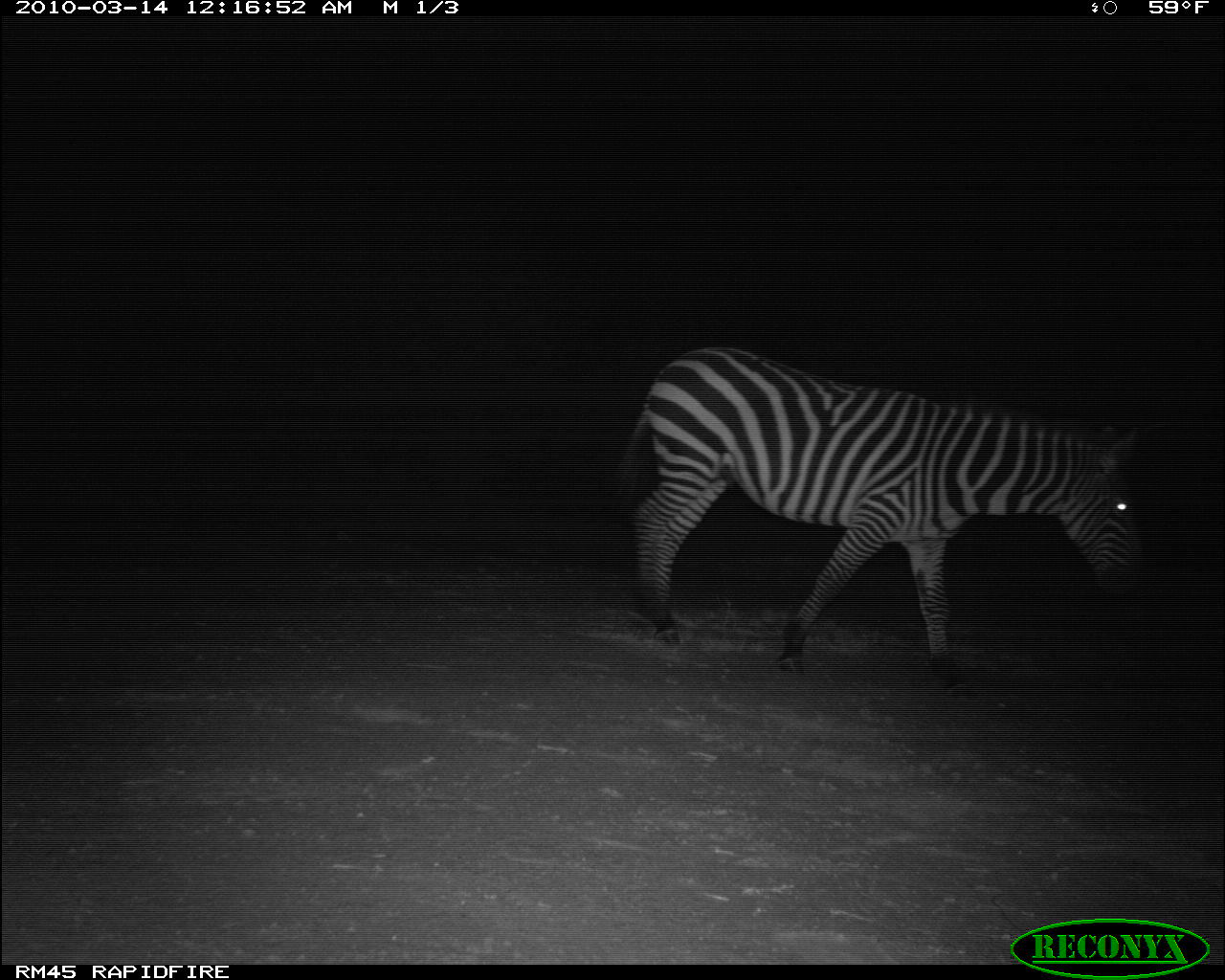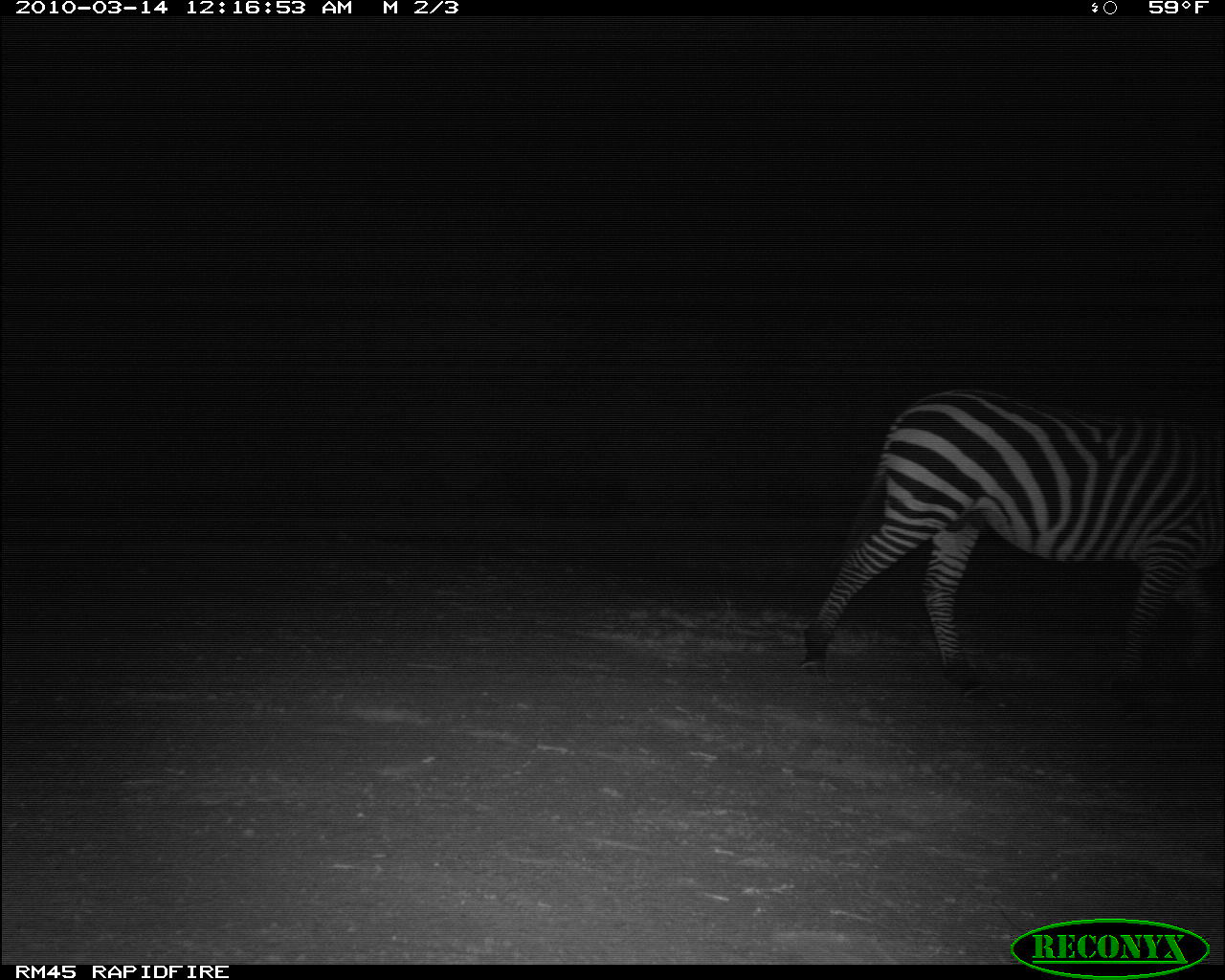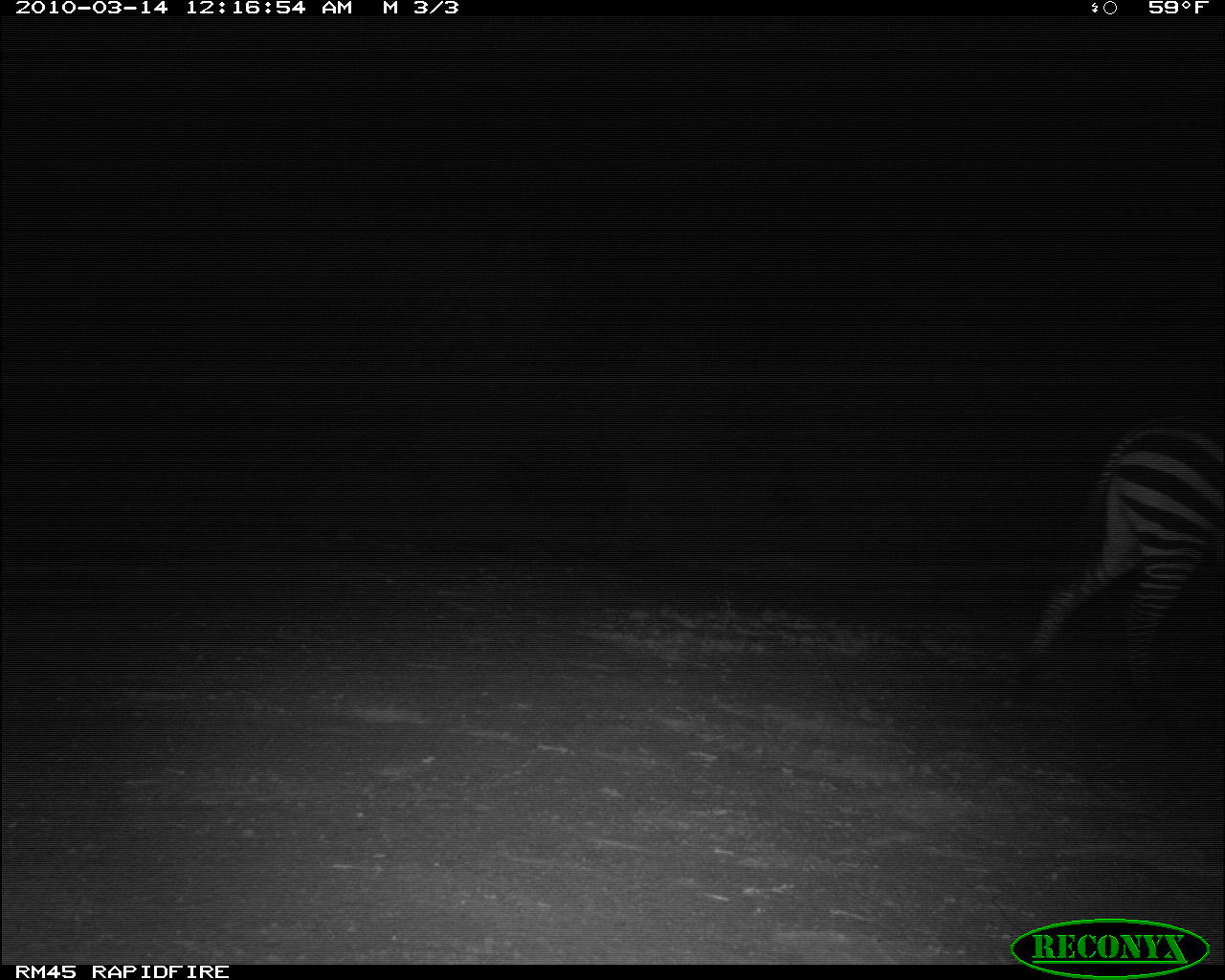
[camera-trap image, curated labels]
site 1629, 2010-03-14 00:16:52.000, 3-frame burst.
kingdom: Animalia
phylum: Chordata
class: Mammalia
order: Perissodactyla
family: Equidae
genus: Equus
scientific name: Equus quagga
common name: plains zebra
Equus quagga (plains zebra), count 1.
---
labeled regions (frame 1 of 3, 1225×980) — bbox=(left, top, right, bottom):
equus quagga: bbox=(596, 346, 1179, 695)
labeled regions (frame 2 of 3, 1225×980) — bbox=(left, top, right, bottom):
equus quagga: bbox=(796, 383, 1225, 695)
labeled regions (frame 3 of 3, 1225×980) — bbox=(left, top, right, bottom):
equus quagga: bbox=(1012, 425, 1225, 684)